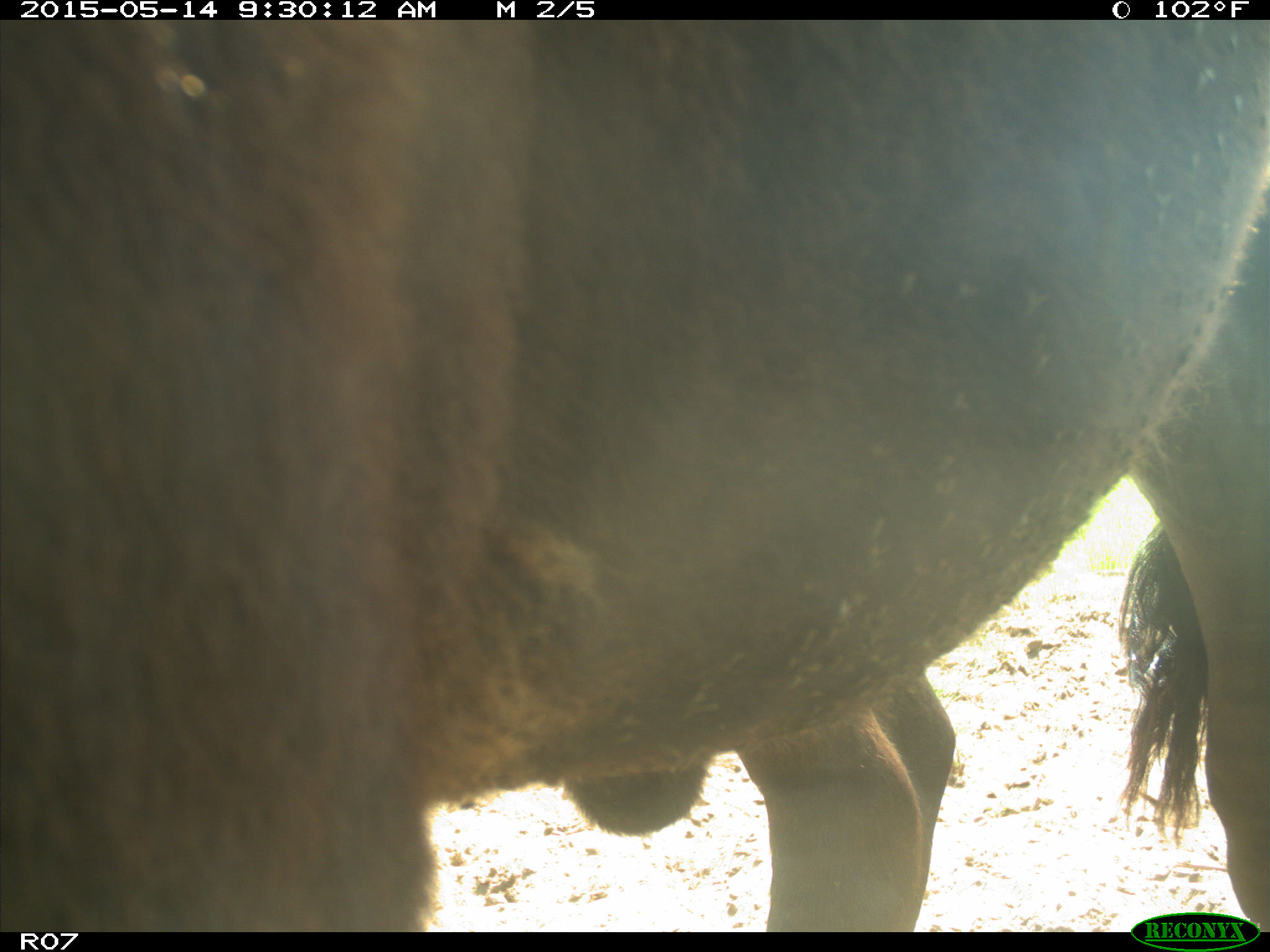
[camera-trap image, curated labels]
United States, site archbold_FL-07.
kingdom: Animalia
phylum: Chordata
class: Mammalia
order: Artiodactyla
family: Bovidae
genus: Bos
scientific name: Bos taurus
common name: domestic cow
Bos taurus (domestic cow).